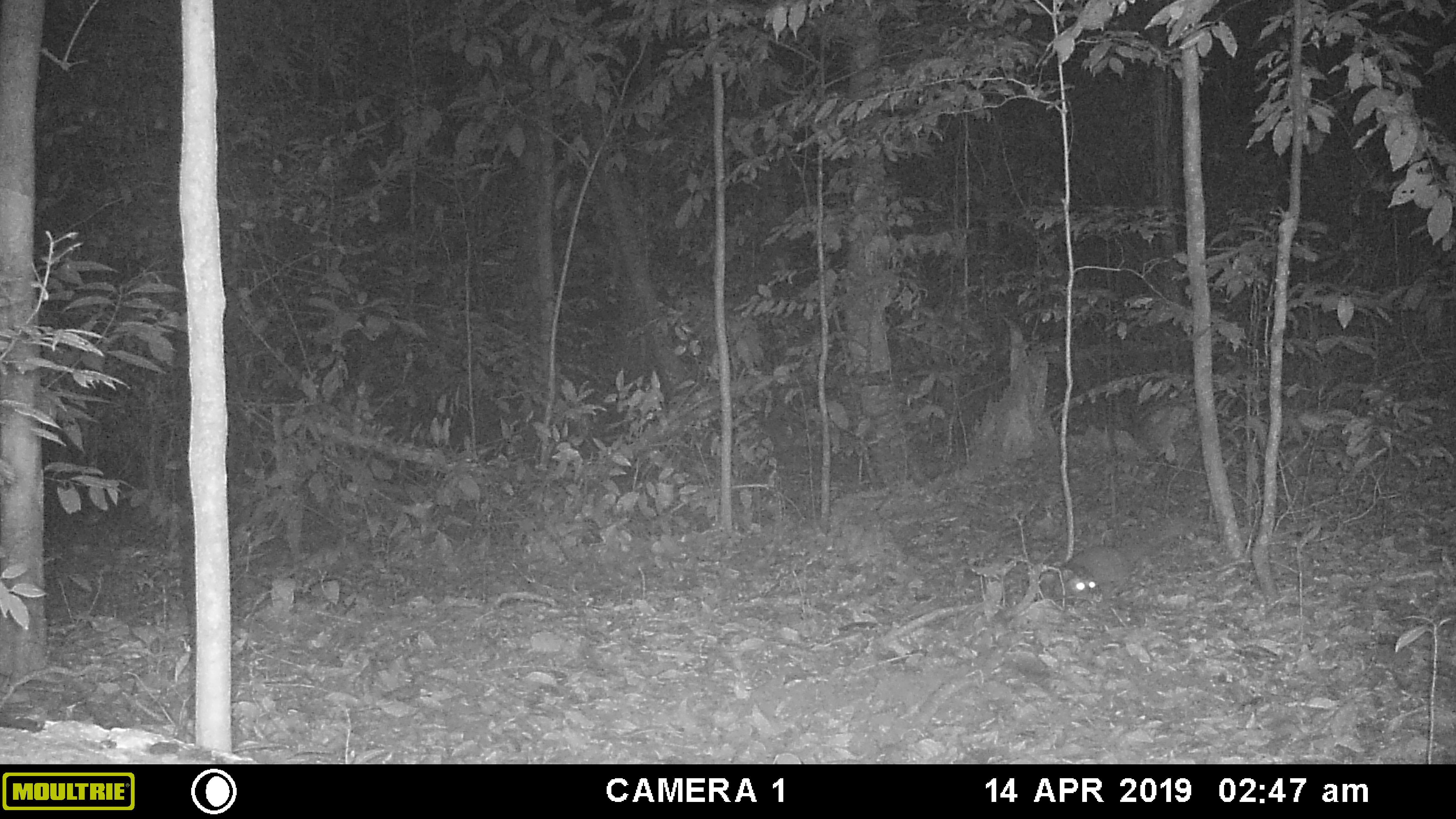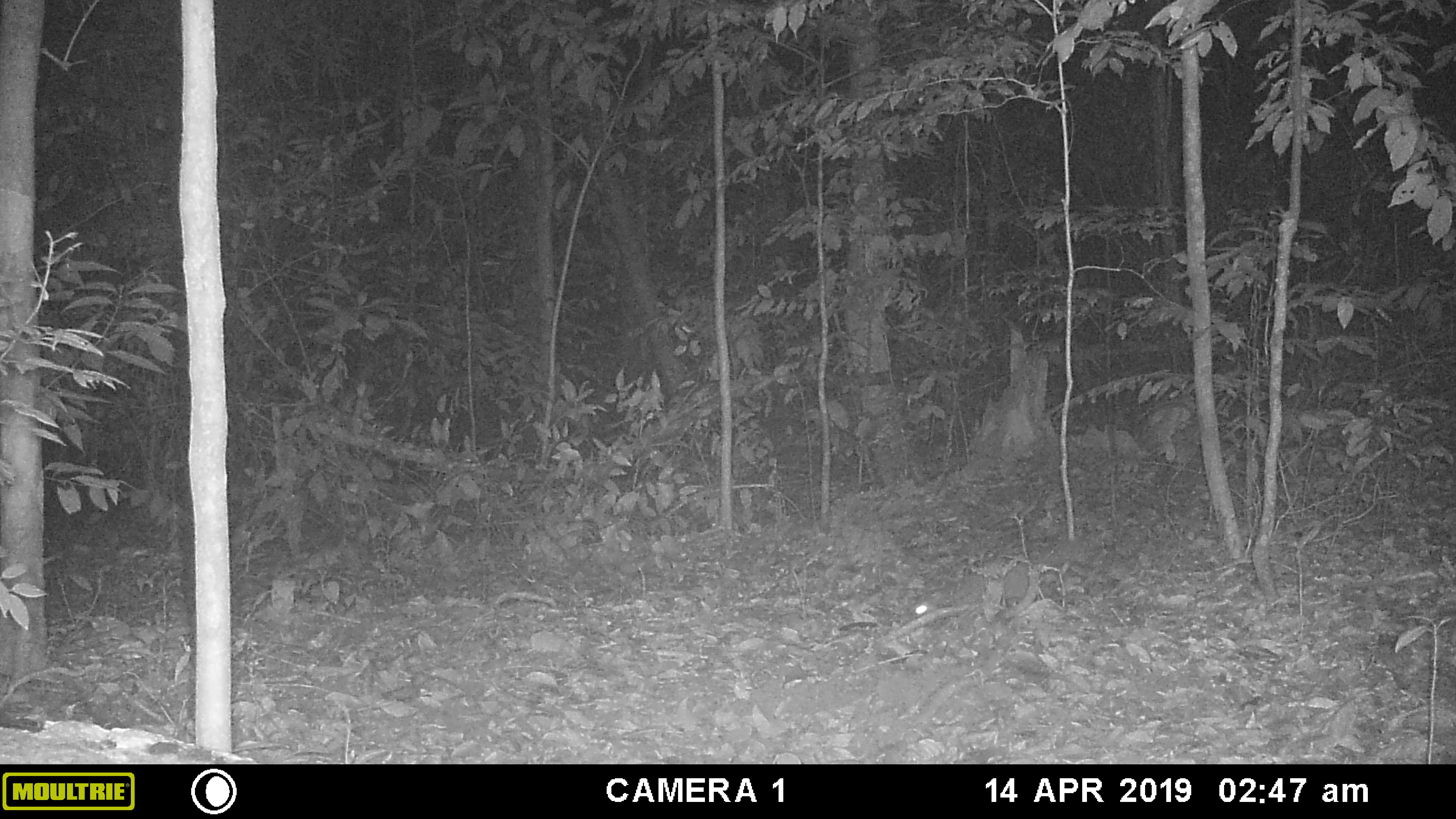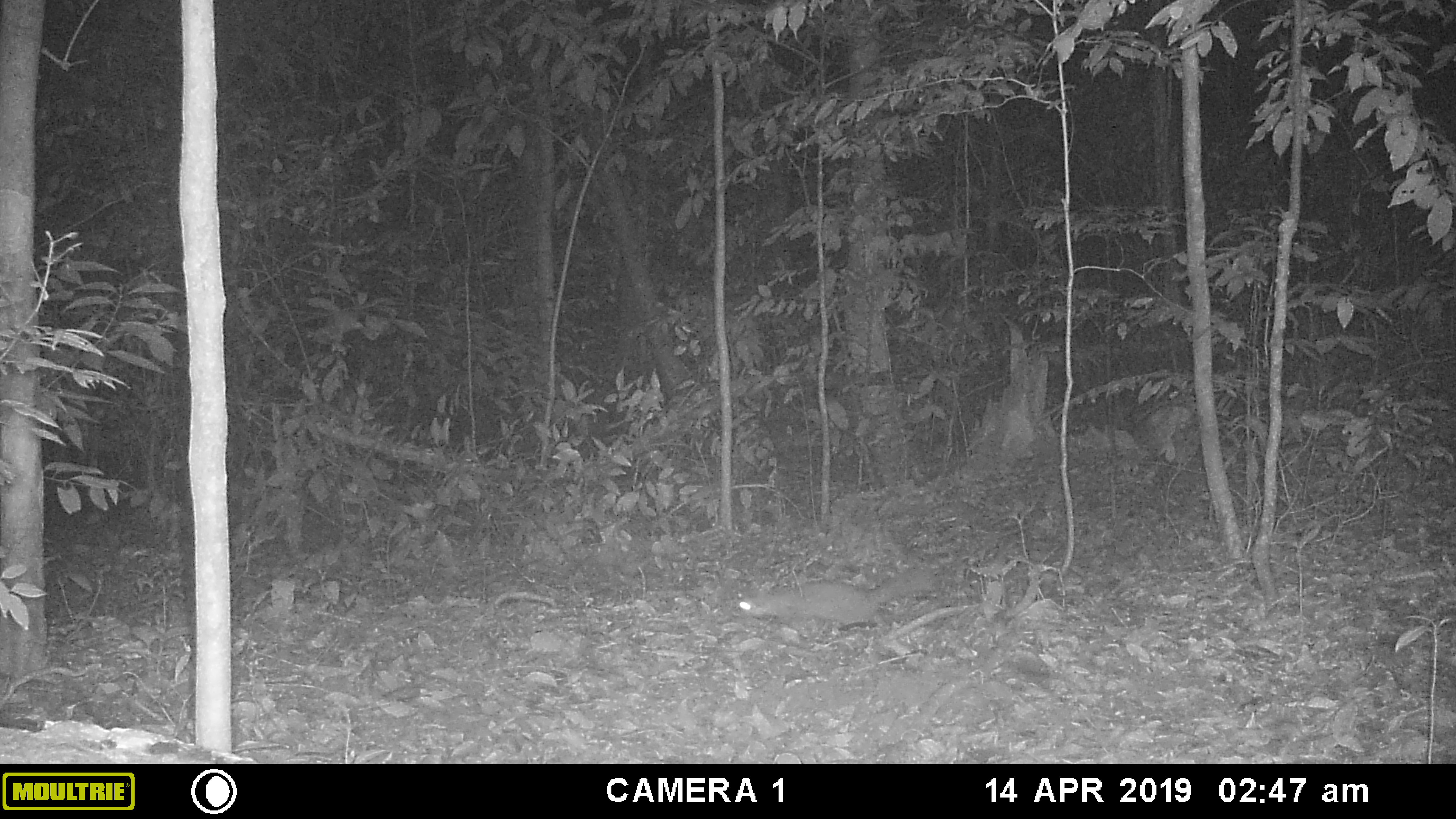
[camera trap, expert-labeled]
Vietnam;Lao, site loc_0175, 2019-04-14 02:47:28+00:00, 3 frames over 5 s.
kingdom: Animalia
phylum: Chordata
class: Mammalia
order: Carnivora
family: Mustelidae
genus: Melogale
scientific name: Melogale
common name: ferret badger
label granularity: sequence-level